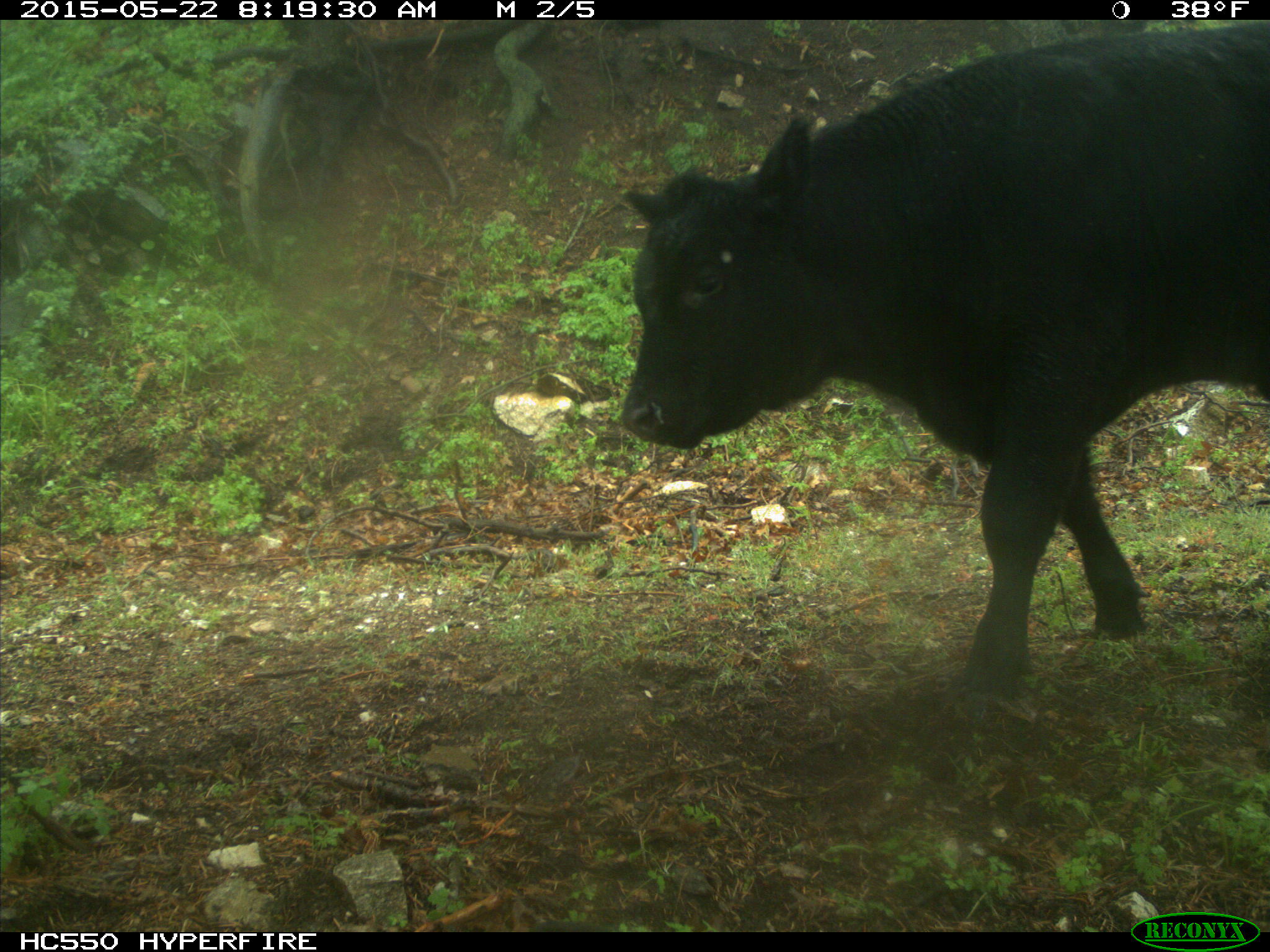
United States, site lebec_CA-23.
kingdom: Animalia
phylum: Chordata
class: Mammalia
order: Artiodactyla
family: Bovidae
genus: Bos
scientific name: Bos taurus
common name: domestic cow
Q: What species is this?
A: Bos taurus (domestic cow).